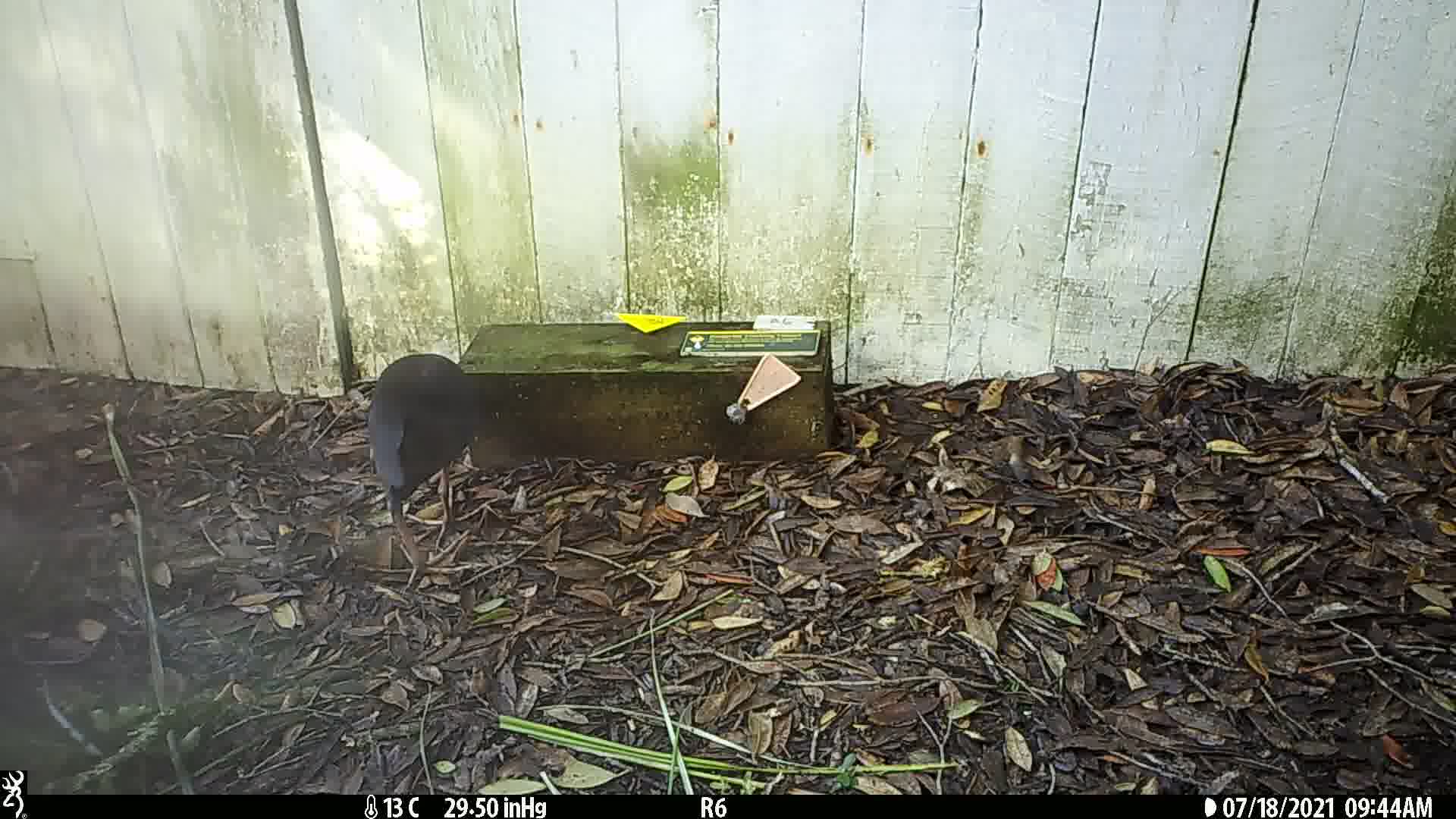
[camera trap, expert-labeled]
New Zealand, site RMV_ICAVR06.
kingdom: Animalia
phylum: Chordata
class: Aves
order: Gruiformes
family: Rallidae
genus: Porphyrio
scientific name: Porphyrio melanotus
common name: australasian swamphen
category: pukeko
Pukeko (australasian swamphen) (Porphyrio melanotus).